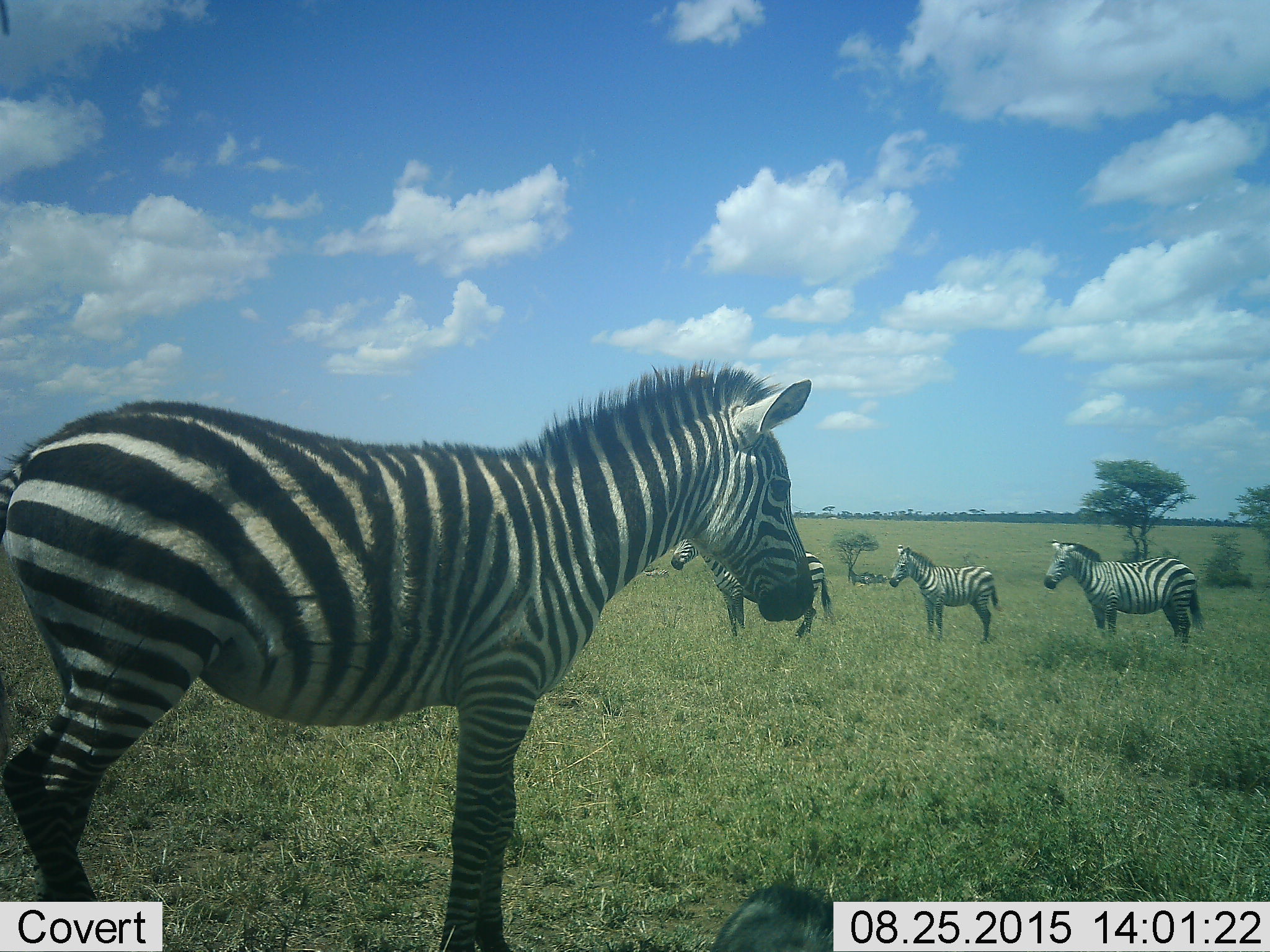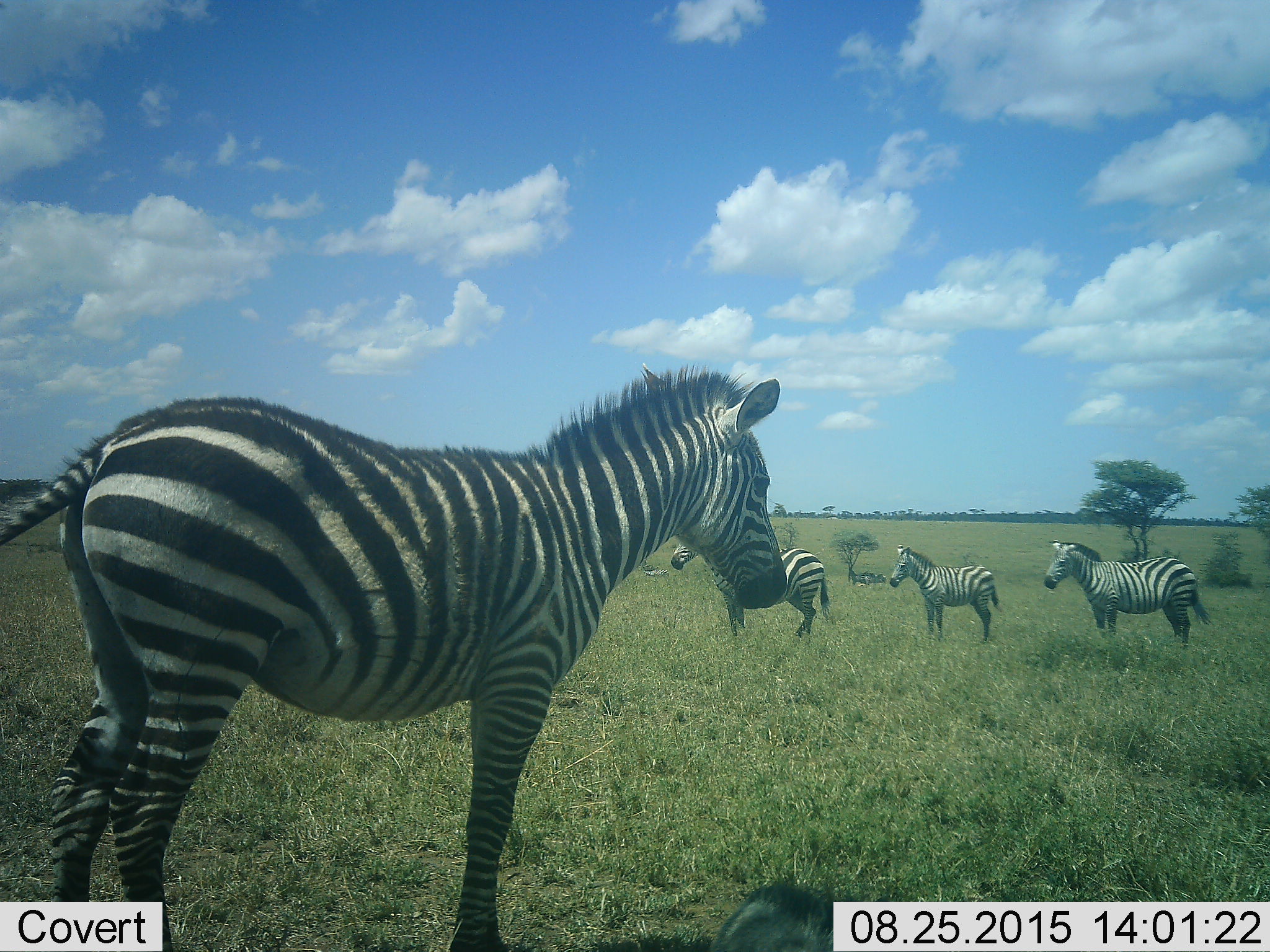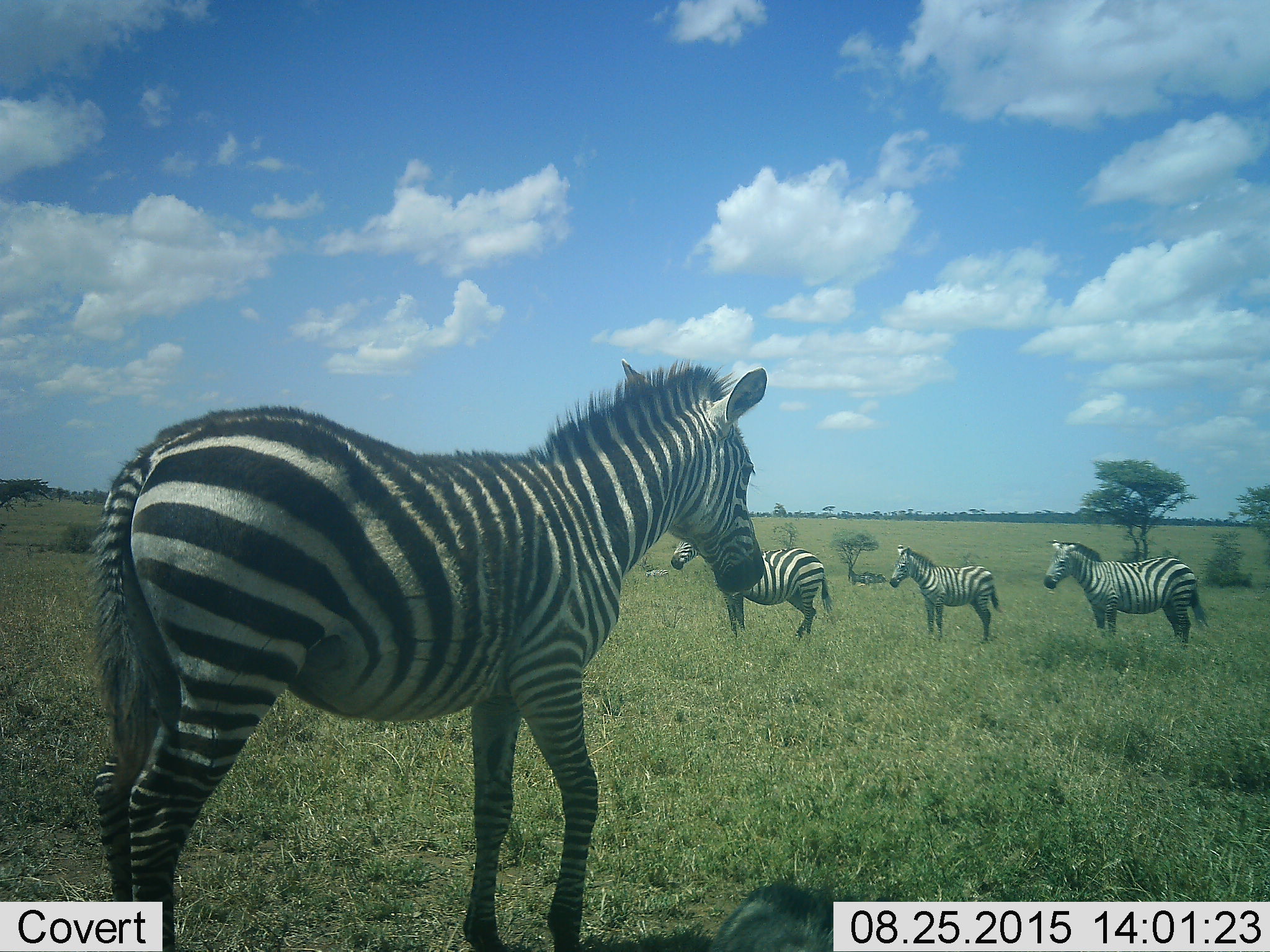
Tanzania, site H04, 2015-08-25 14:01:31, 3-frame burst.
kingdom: Animalia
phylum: Chordata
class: Mammalia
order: Perissodactyla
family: Equidae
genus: Equus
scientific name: Equus quagga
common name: plains zebra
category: zebra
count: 5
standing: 90%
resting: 30%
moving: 10%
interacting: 10%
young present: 50%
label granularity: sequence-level